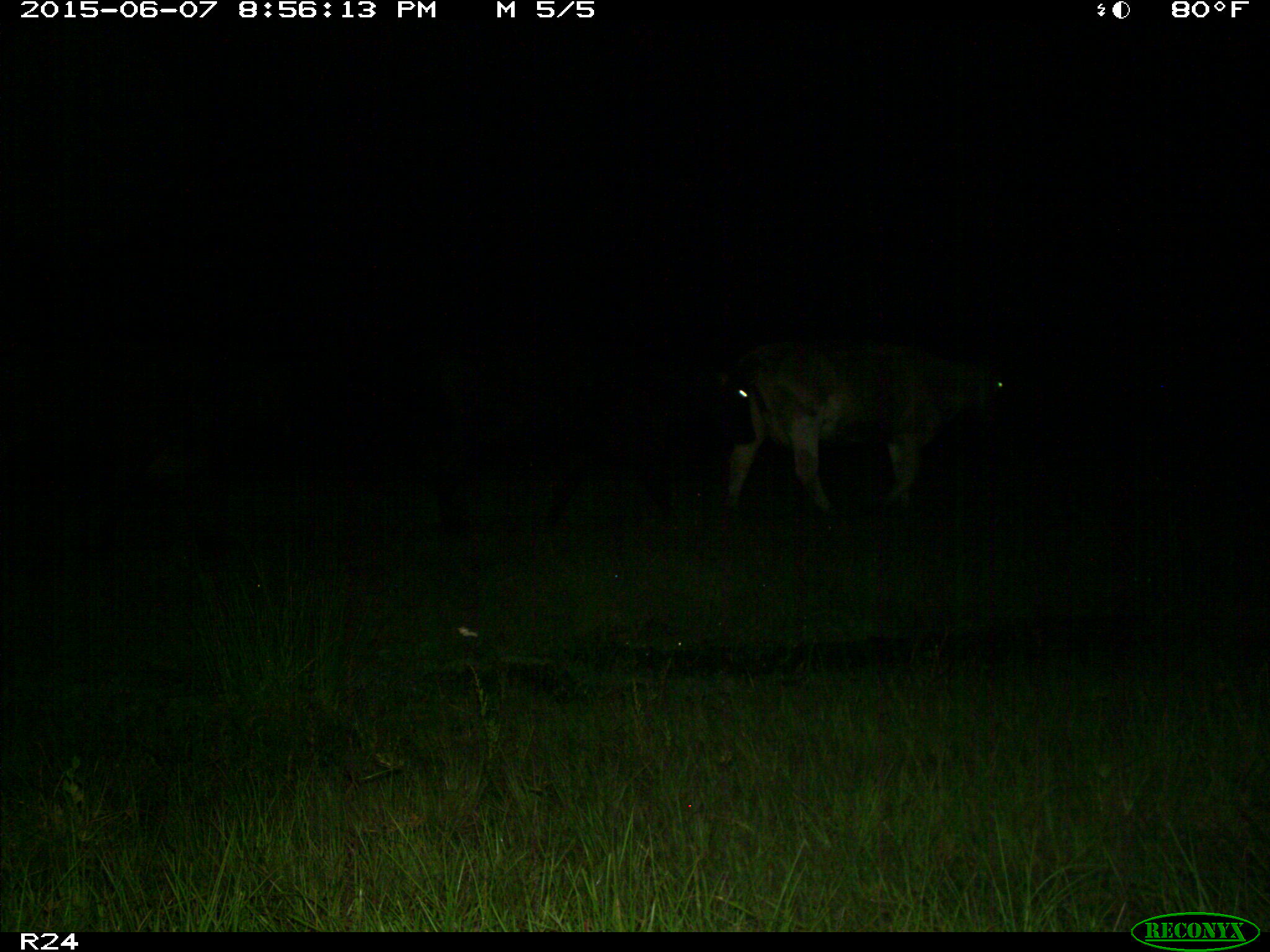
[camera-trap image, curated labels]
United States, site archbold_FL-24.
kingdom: Animalia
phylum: Chordata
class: Mammalia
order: Artiodactyla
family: Bovidae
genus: Bos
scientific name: Bos taurus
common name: domestic cow